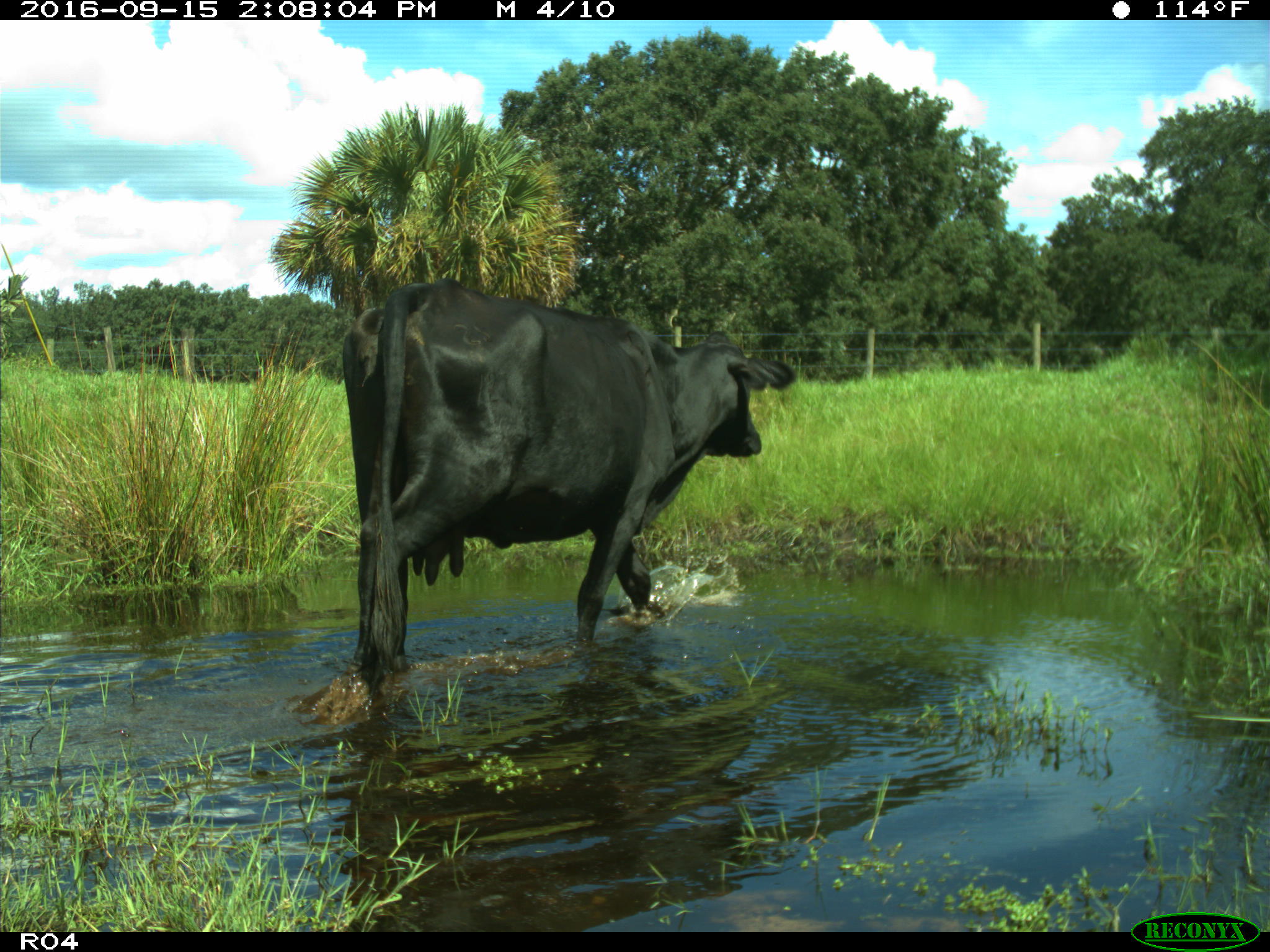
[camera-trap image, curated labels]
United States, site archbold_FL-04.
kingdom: Animalia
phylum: Chordata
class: Mammalia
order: Artiodactyla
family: Bovidae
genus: Bos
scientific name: Bos taurus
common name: domestic cow